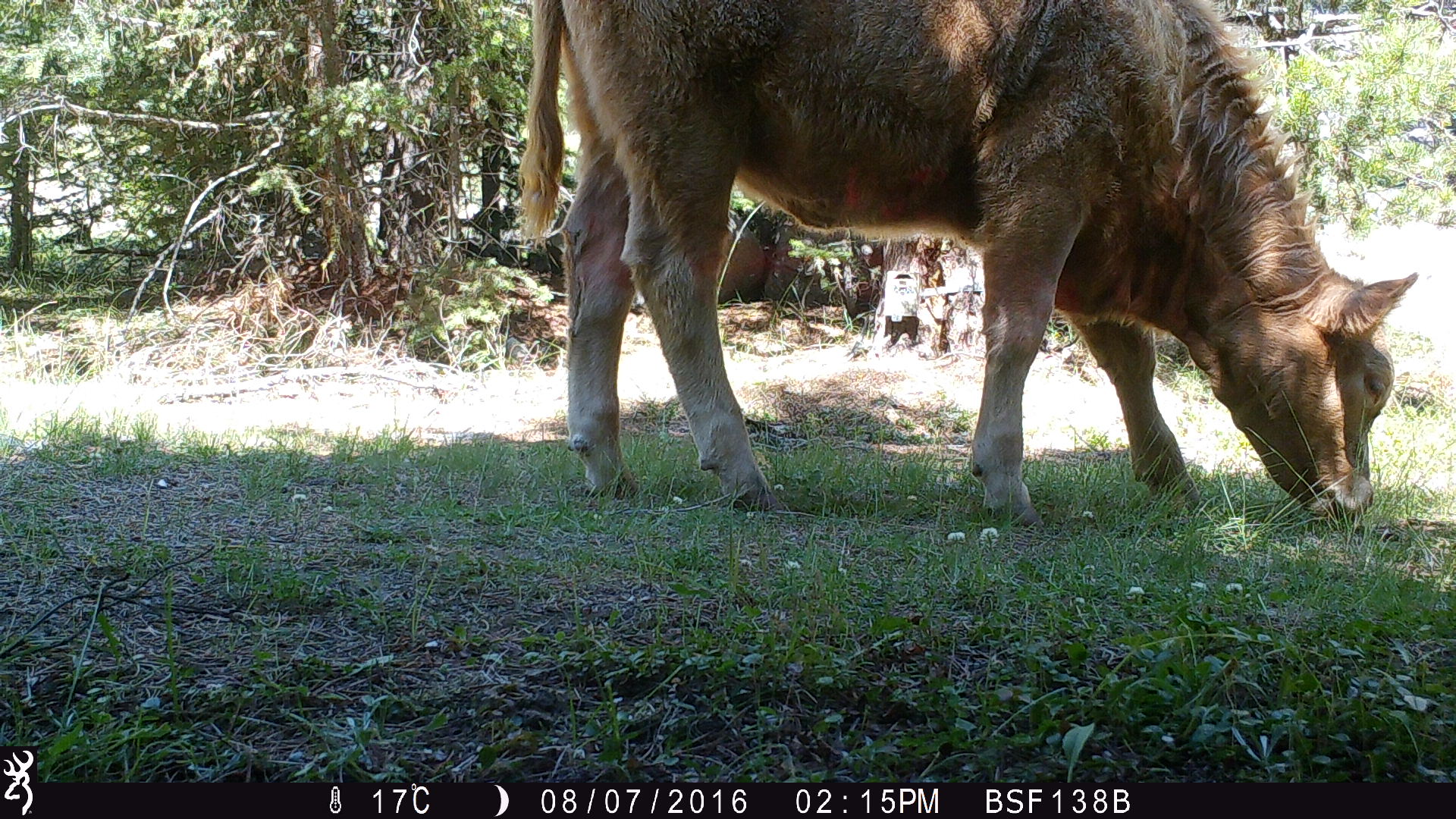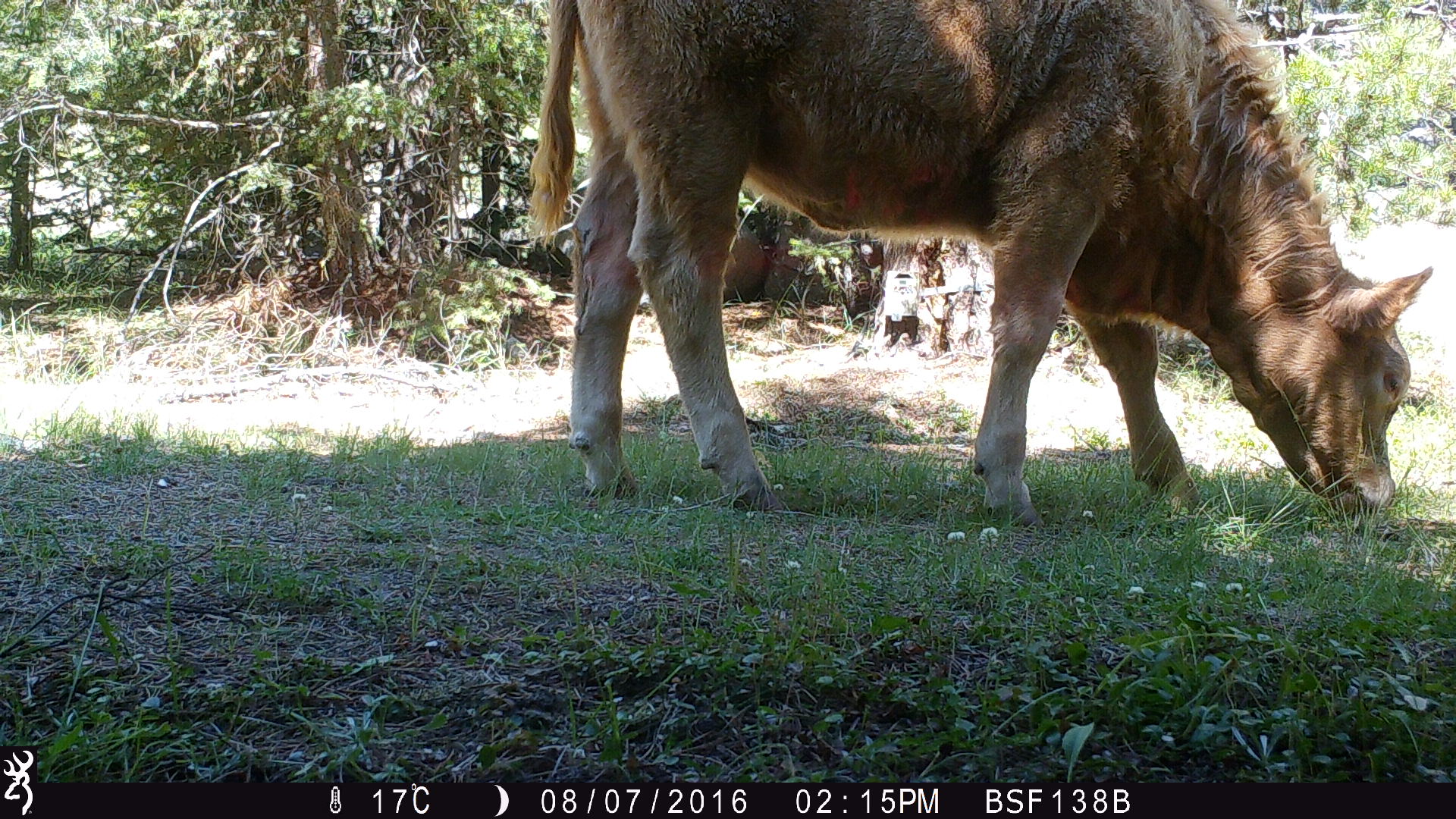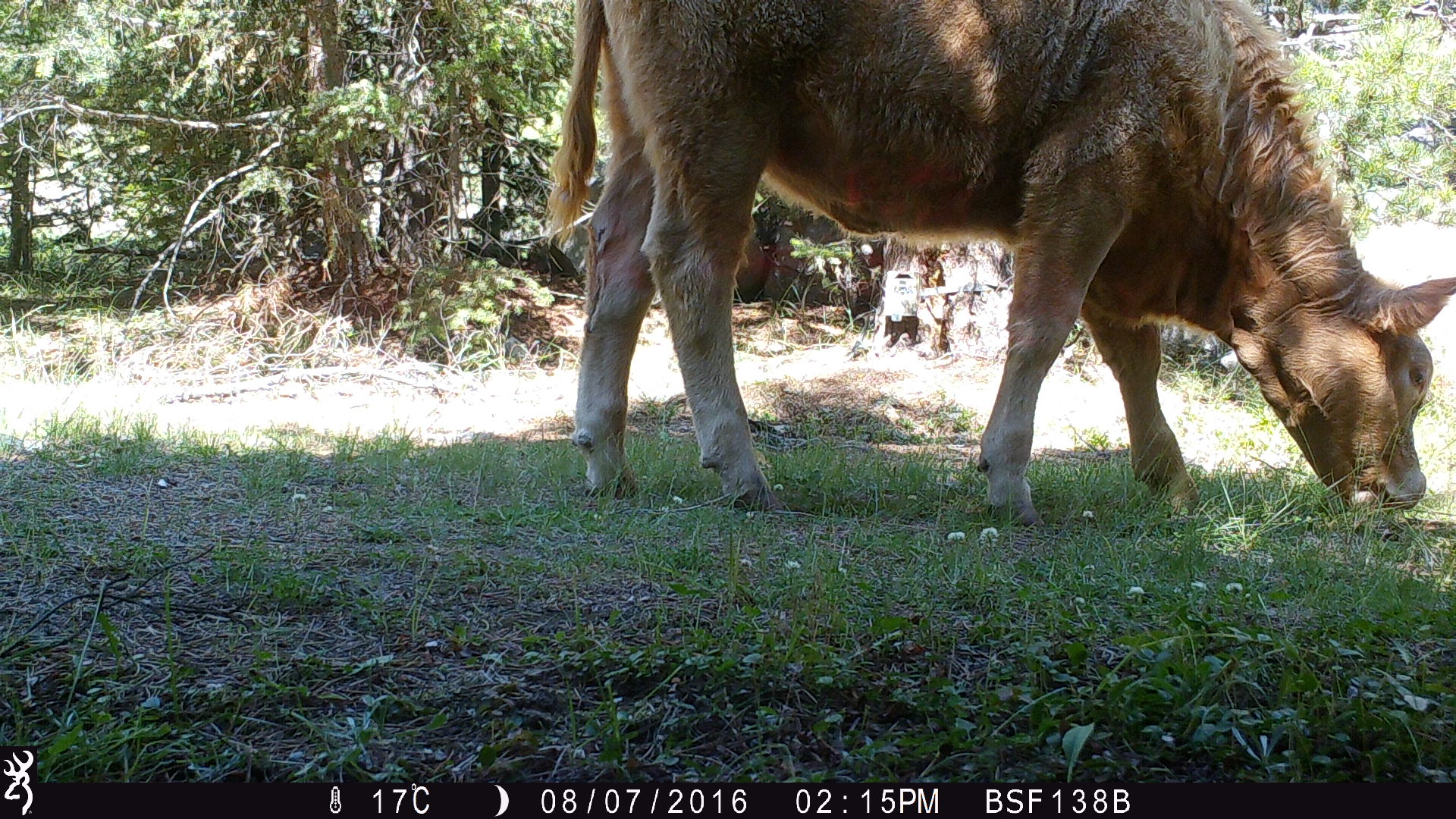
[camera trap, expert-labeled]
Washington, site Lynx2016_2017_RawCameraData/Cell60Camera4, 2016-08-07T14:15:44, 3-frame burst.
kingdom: Animalia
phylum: Chordata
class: Mammalia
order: Artiodactyla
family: Bovidae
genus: Bos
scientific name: Bos taurus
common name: domestic cattle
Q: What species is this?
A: Domestic cattle (Bos taurus).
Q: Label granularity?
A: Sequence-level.